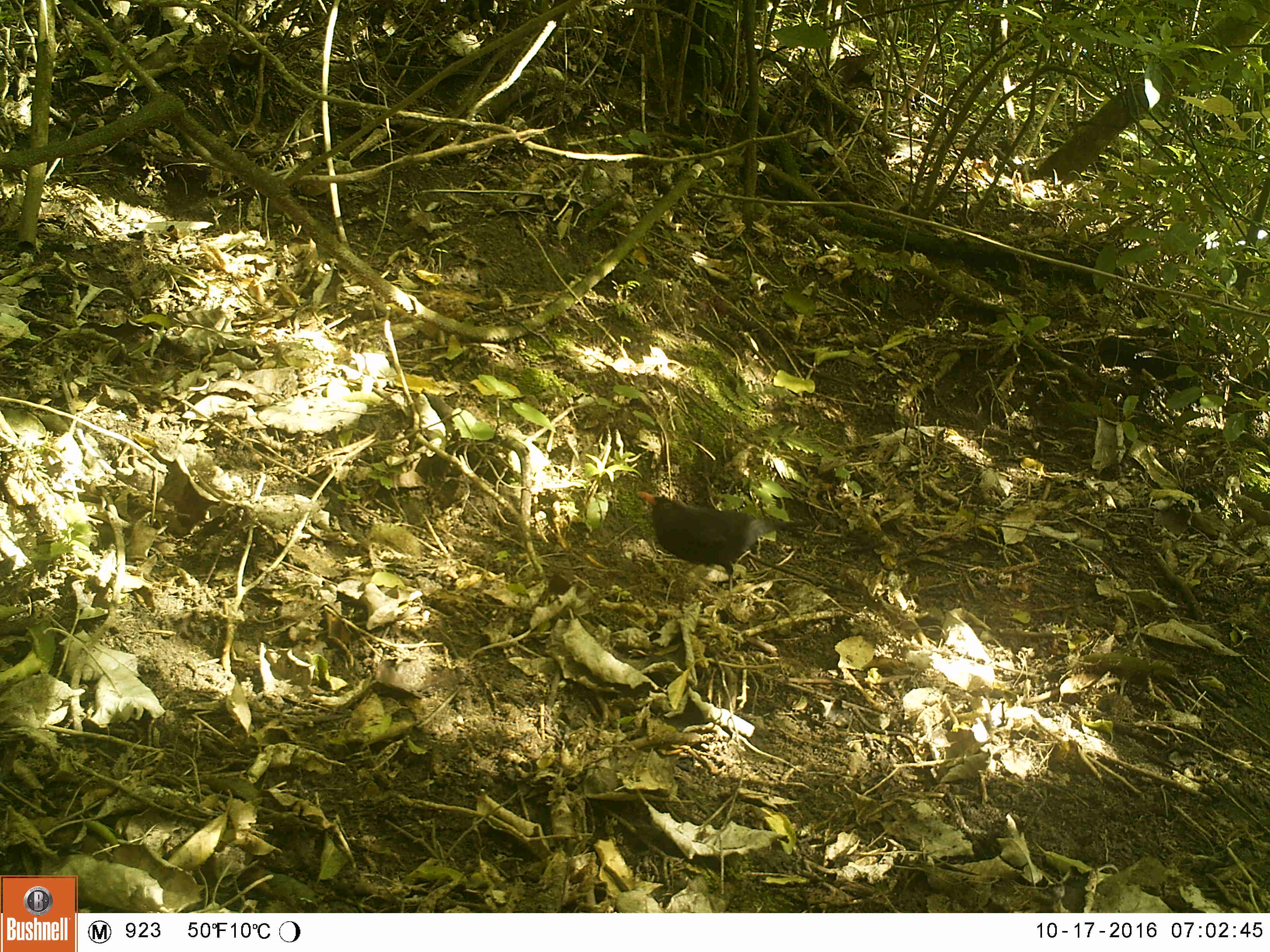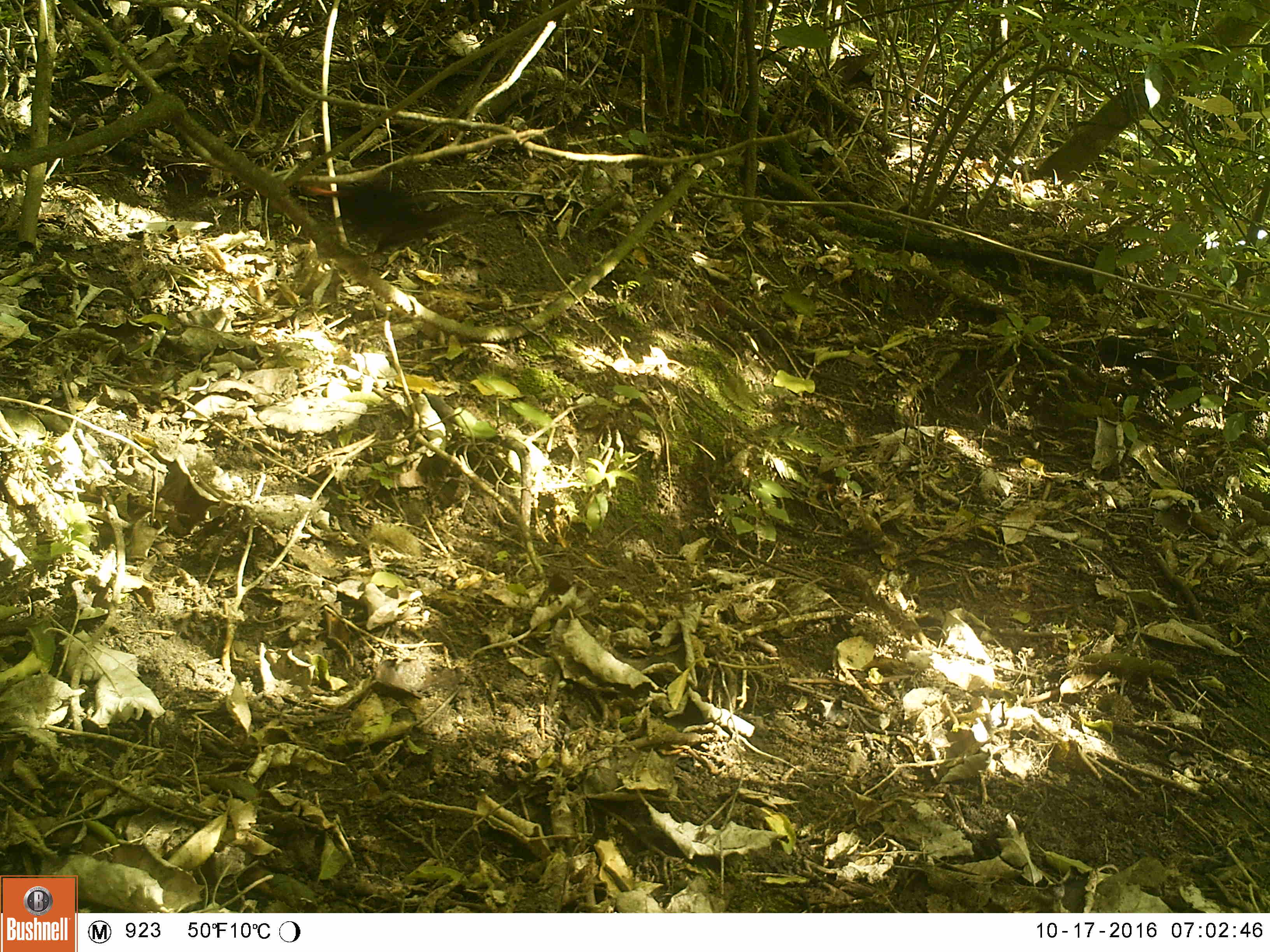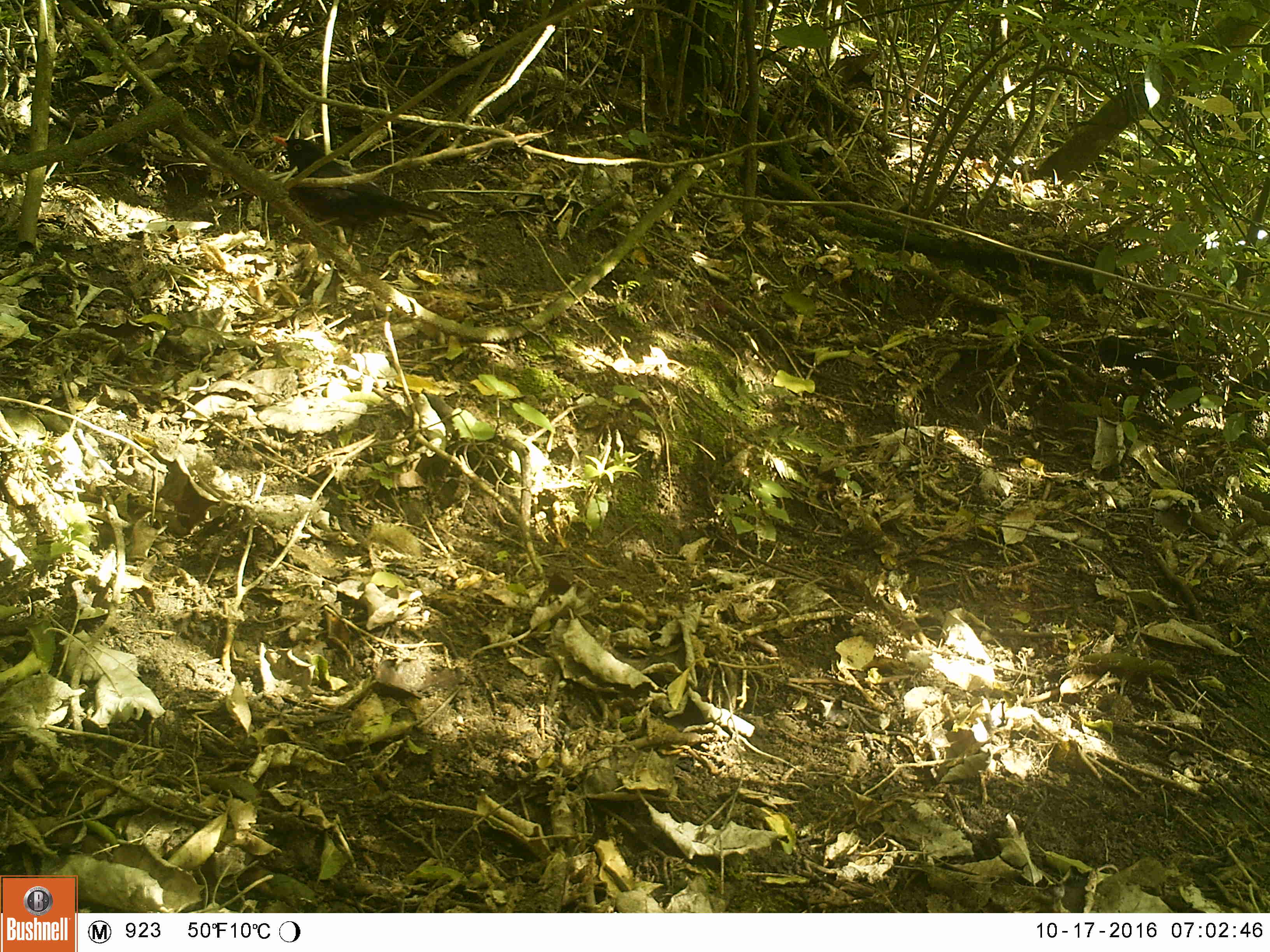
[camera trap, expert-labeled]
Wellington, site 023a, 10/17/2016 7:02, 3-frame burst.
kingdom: Animalia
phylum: Chordata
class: Aves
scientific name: Aves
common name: bird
Bird (Aves).